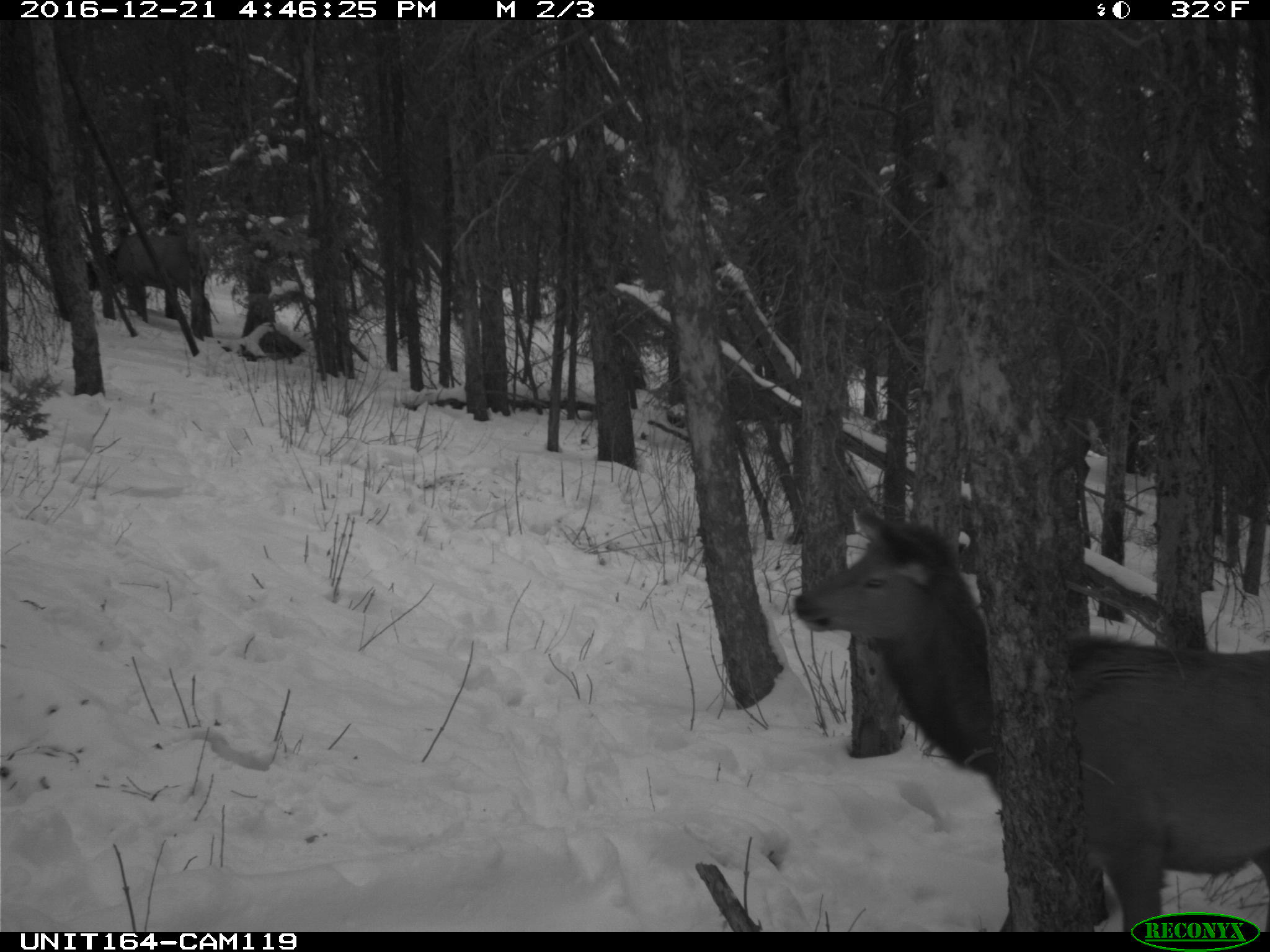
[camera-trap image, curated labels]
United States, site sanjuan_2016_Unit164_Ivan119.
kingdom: Animalia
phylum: Chordata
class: Mammalia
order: Artiodactyla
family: Cervidae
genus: Cervus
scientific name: Cervus elaphus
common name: red deer